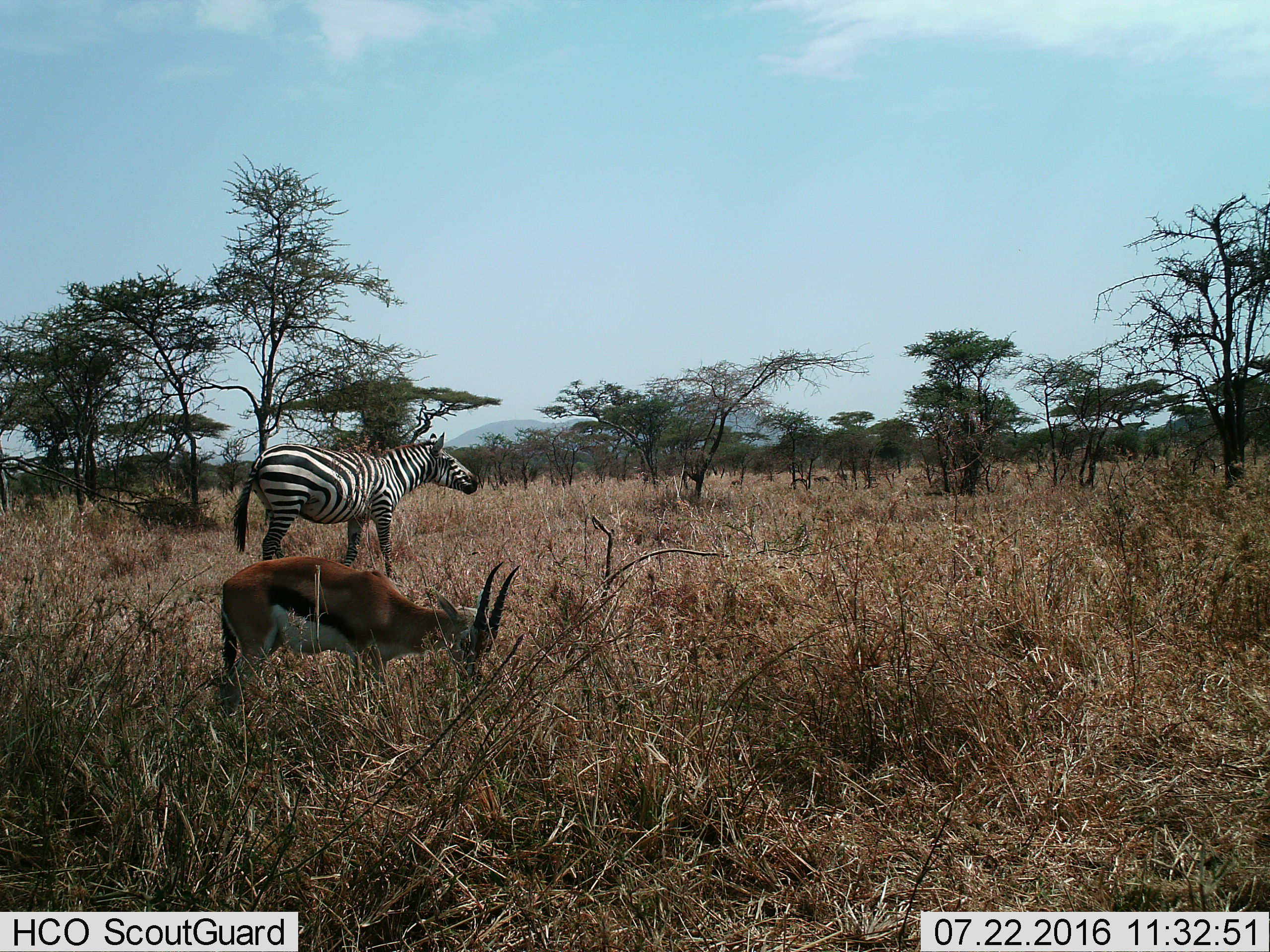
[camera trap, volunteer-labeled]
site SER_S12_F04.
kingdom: Animalia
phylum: Chordata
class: Mammalia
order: Artiodactyla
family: Bovidae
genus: Eudorcas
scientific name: Eudorcas thomsonii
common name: thomson's gazelle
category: gazellethomsons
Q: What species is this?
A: Gazellethomsons (thomson's gazelle) (Eudorcas thomsonii).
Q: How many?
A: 1.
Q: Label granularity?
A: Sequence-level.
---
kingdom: Animalia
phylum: Chordata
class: Mammalia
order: Perissodactyla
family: Equidae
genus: Equus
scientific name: Equus quagga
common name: plains zebra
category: zebraplains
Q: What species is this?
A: Zebraplains (plains zebra) (Equus quagga).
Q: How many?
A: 1.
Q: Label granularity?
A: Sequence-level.